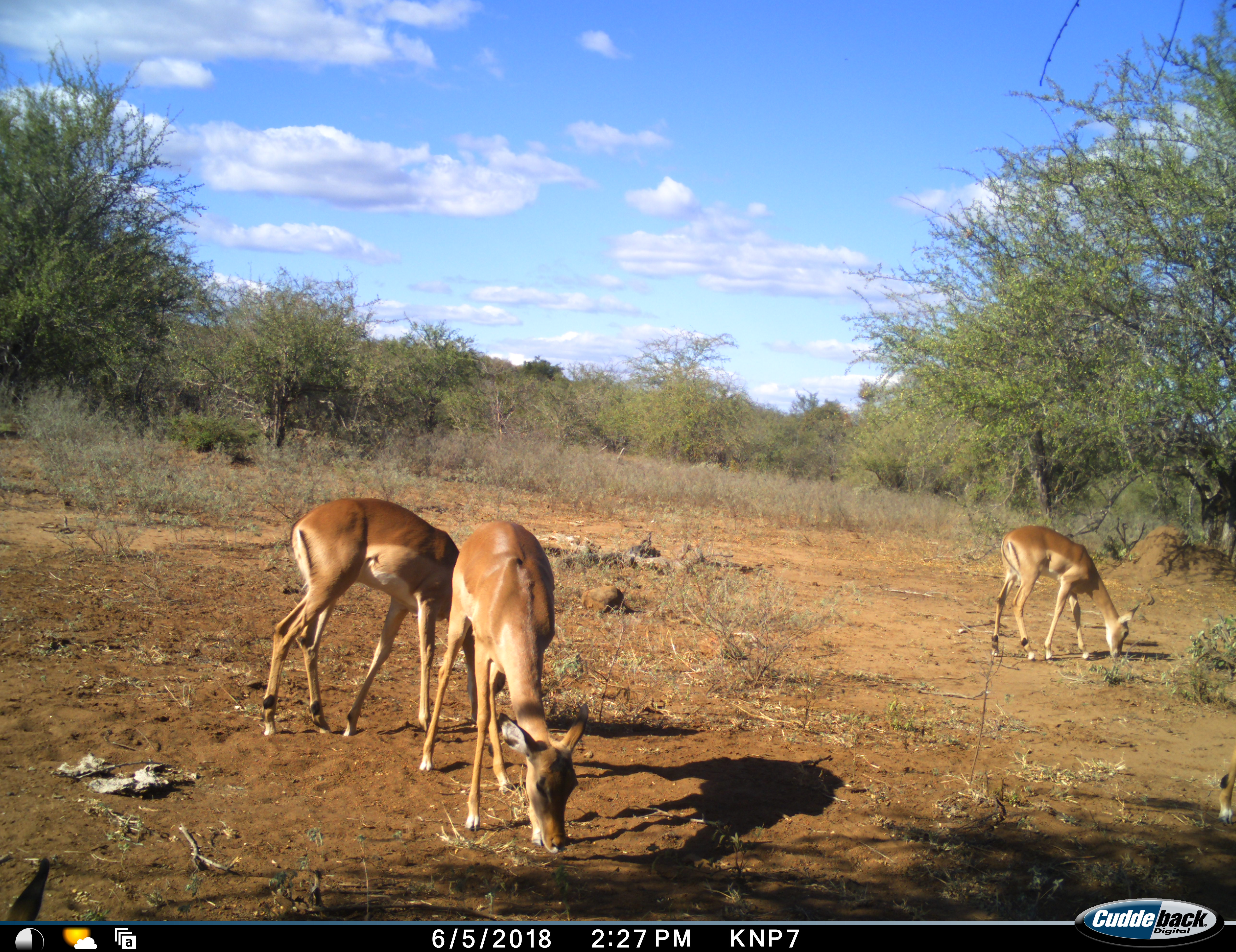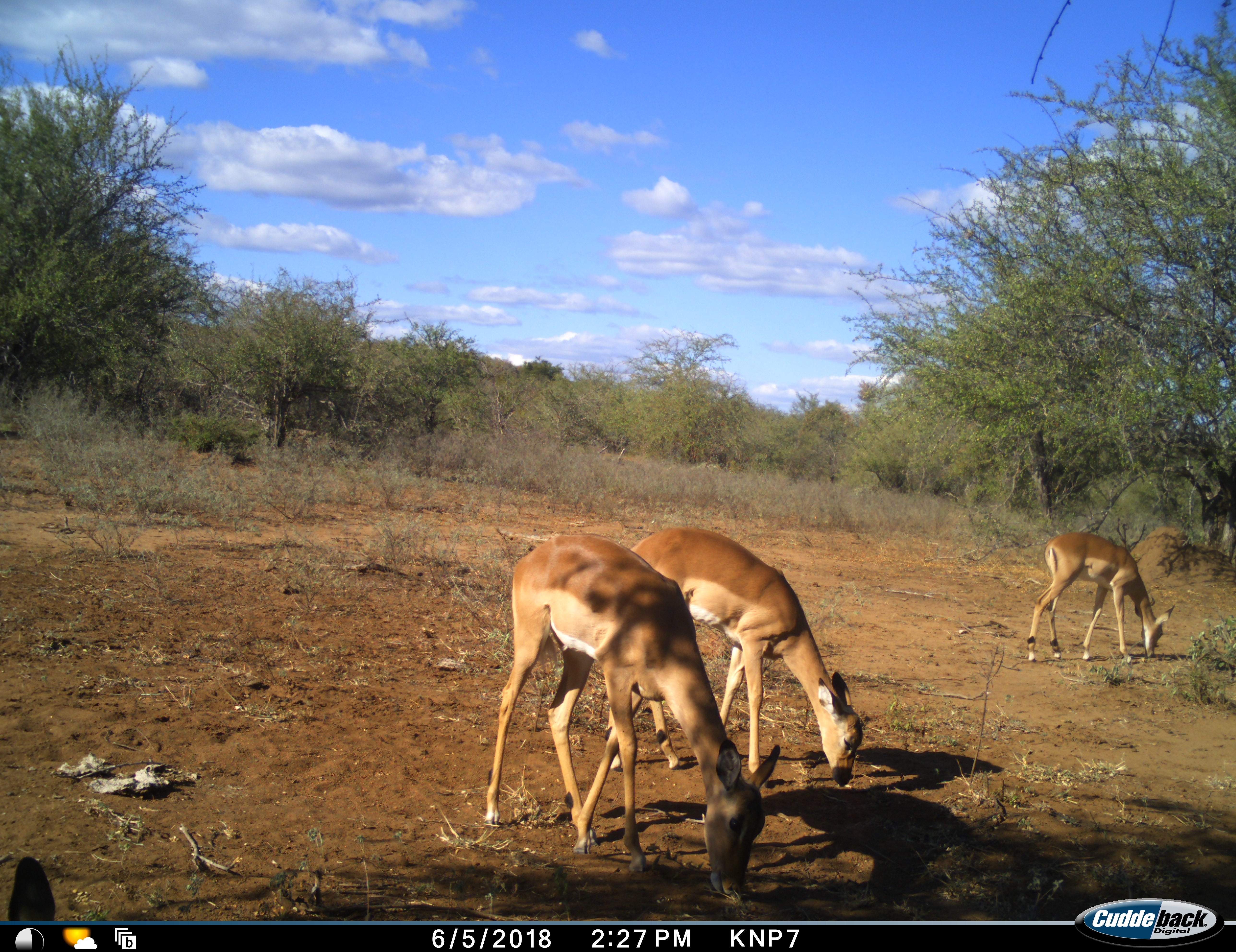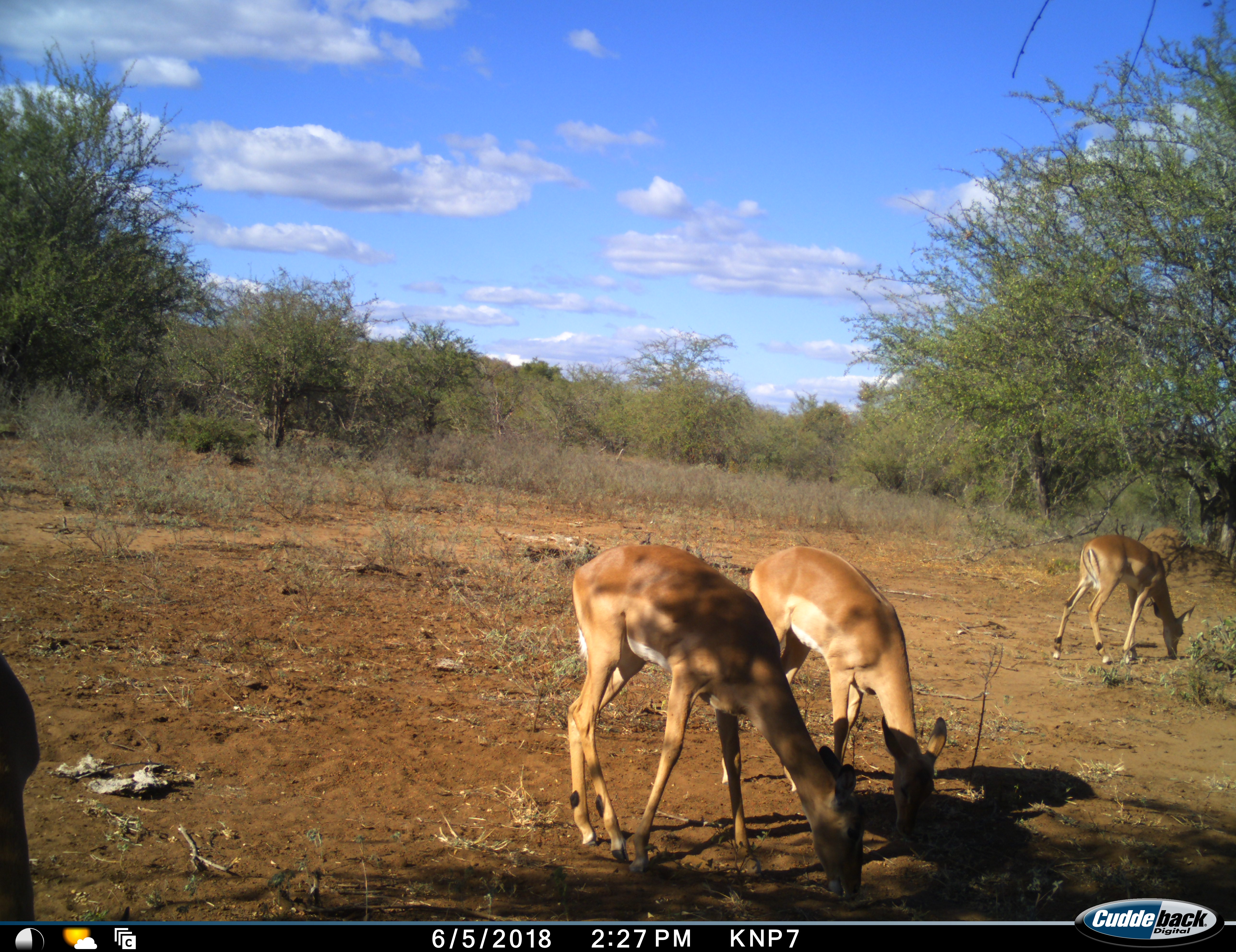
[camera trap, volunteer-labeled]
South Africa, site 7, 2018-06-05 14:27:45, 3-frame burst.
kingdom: Animalia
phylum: Chordata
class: Mammalia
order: Artiodactyla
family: Bovidae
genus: Aepyceros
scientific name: Aepyceros melampus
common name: impala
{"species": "impala (Aepyceros melampus)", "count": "5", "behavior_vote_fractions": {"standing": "40%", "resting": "0%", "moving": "50%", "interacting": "0%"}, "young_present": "0%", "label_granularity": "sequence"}